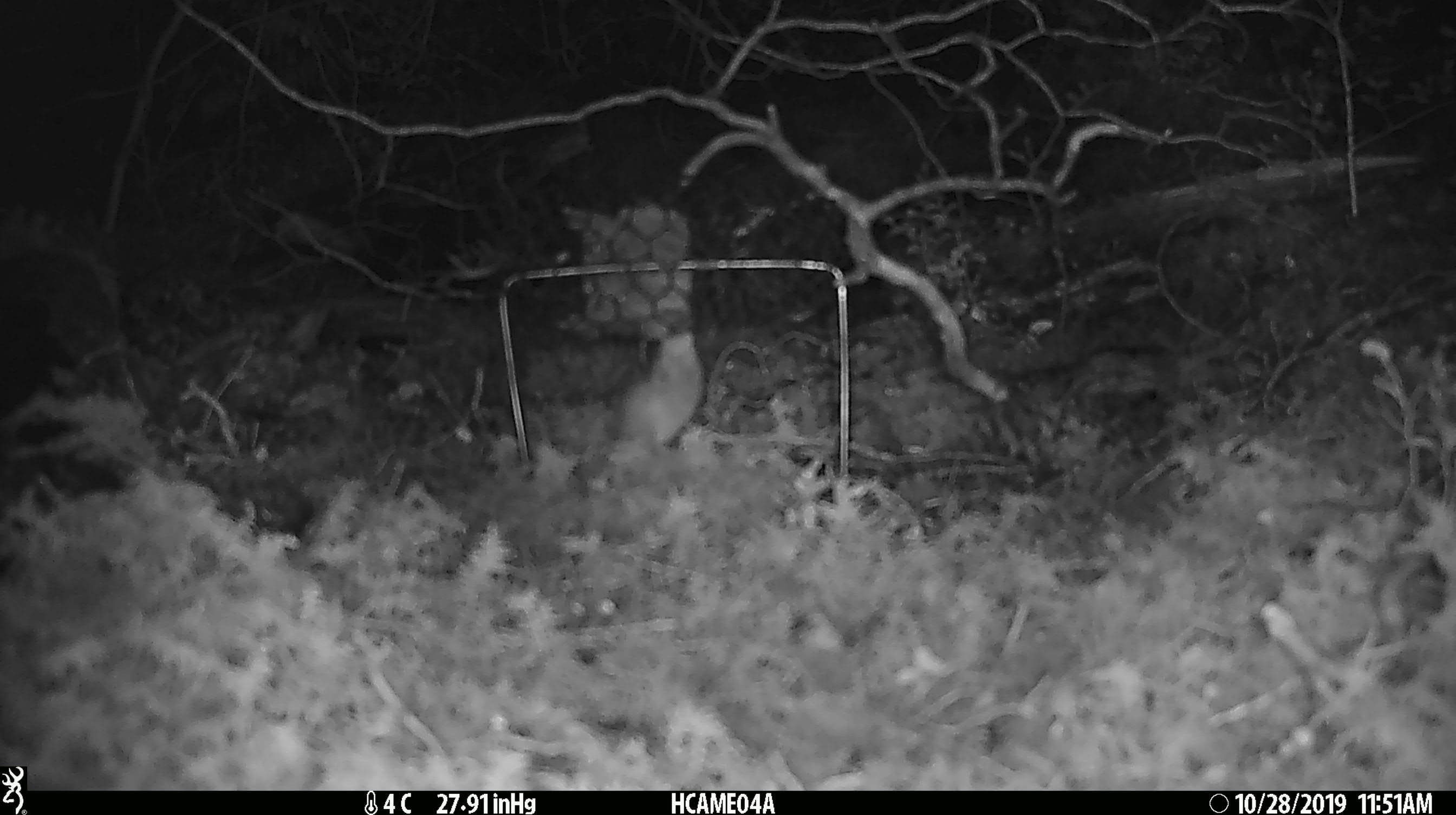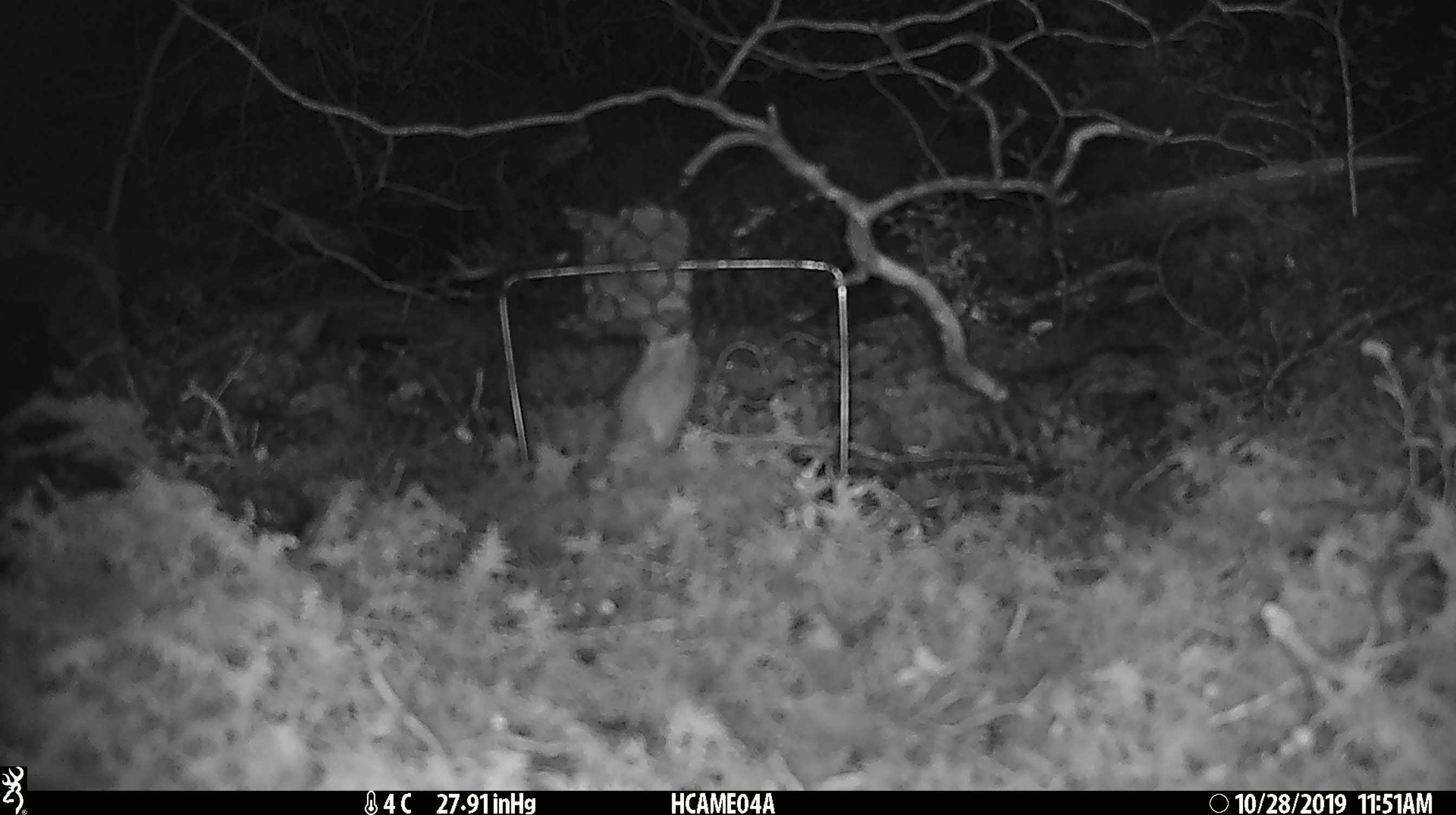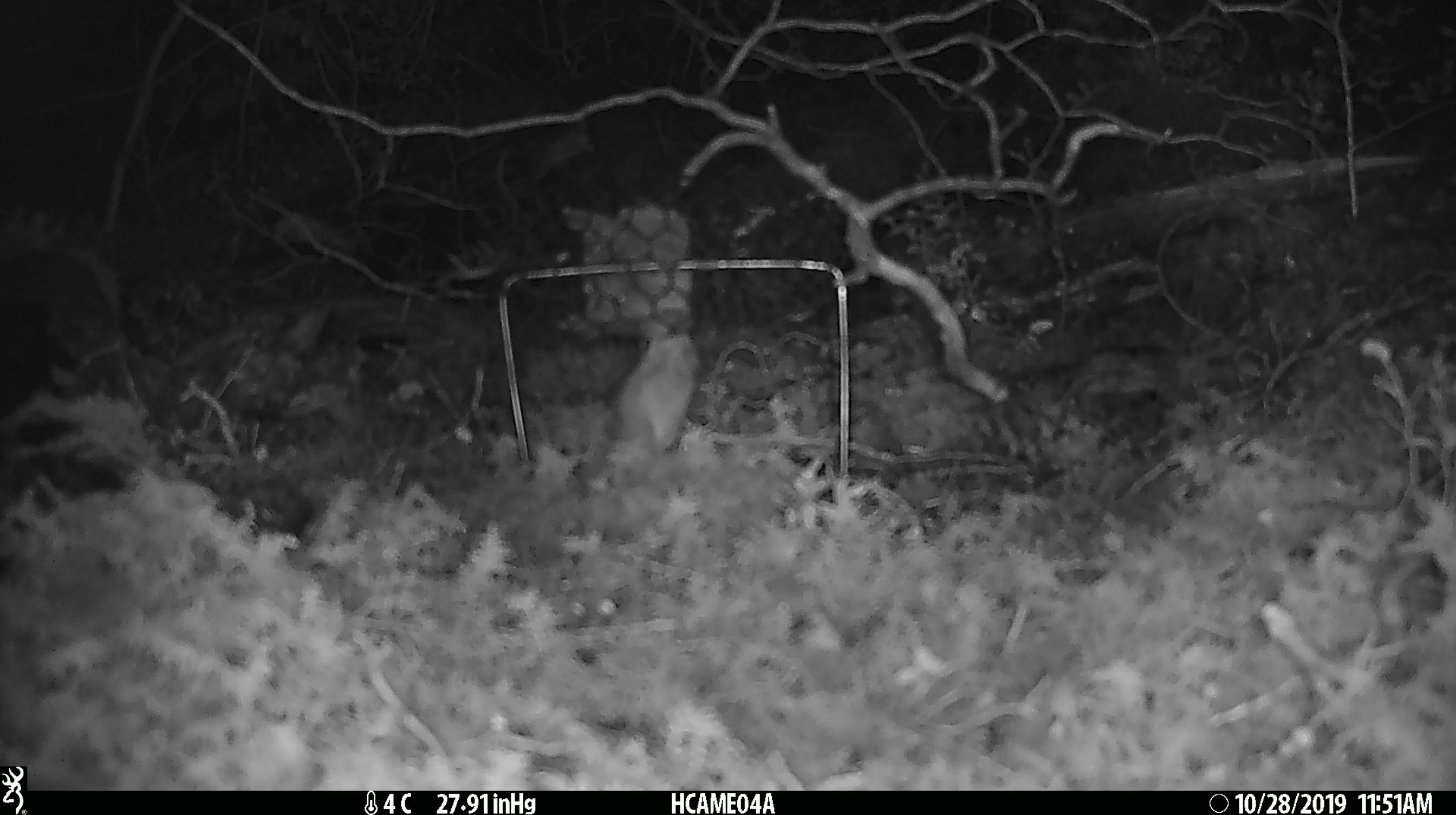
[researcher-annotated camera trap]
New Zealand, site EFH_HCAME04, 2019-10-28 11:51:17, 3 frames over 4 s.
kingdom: Animalia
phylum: Chordata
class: Mammalia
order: Rodentia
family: Muridae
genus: Mus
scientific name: Mus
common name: mouse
Mouse (Mus).